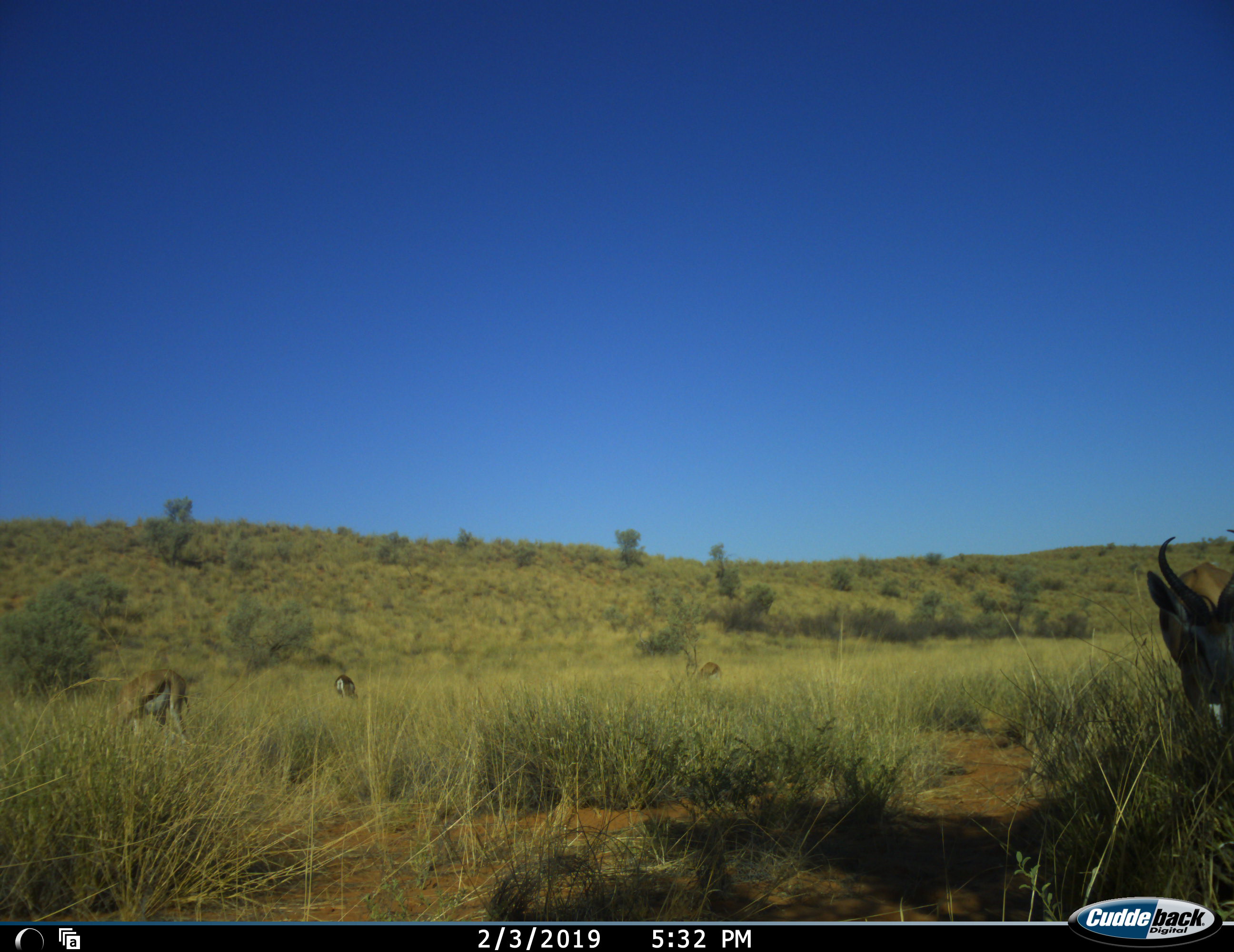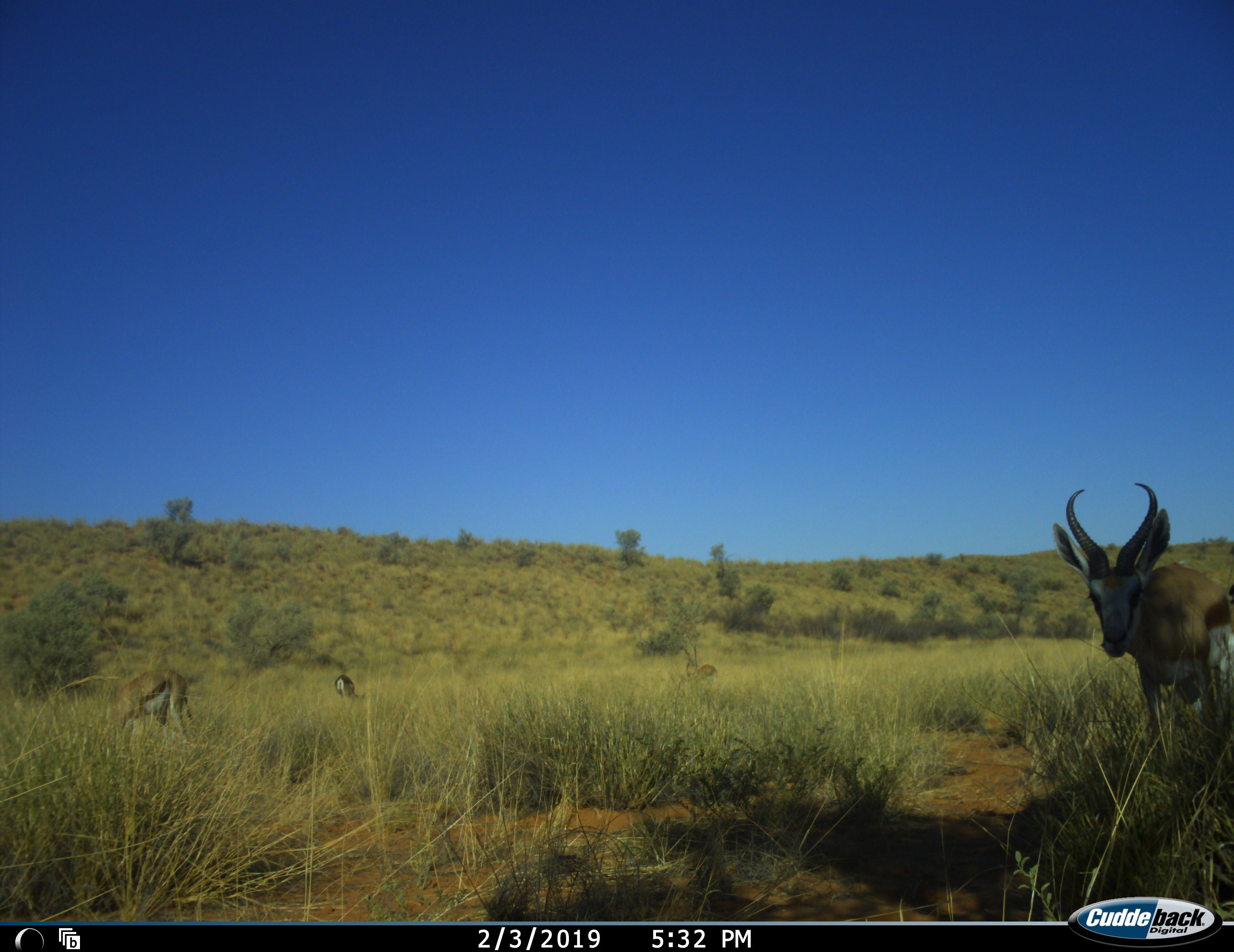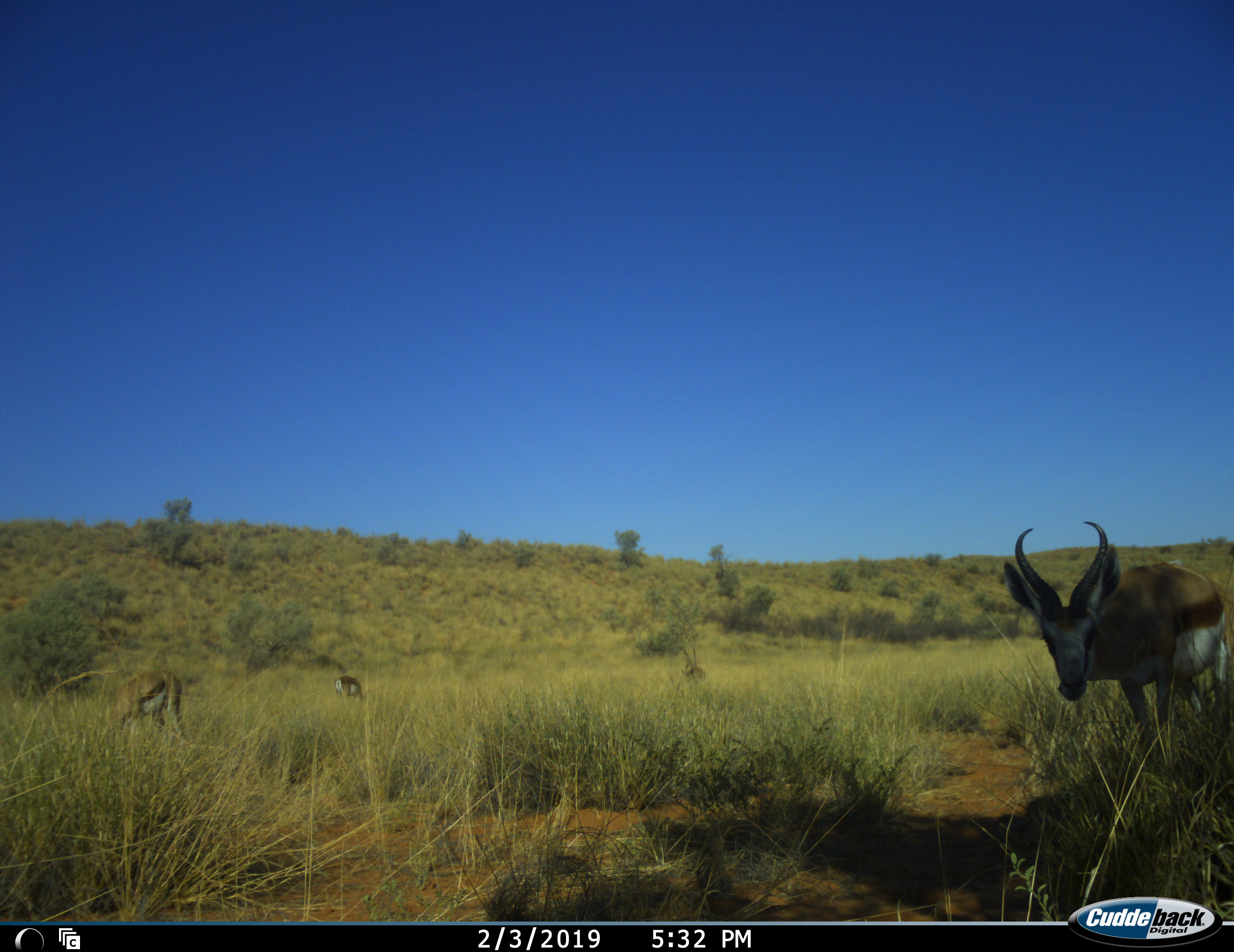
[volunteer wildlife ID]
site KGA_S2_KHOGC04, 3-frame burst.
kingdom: Animalia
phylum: Chordata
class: Mammalia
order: Artiodactyla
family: Bovidae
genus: Antidorcas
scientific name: Antidorcas marsupialis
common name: springbok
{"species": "springbok (Antidorcas marsupialis)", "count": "4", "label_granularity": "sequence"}